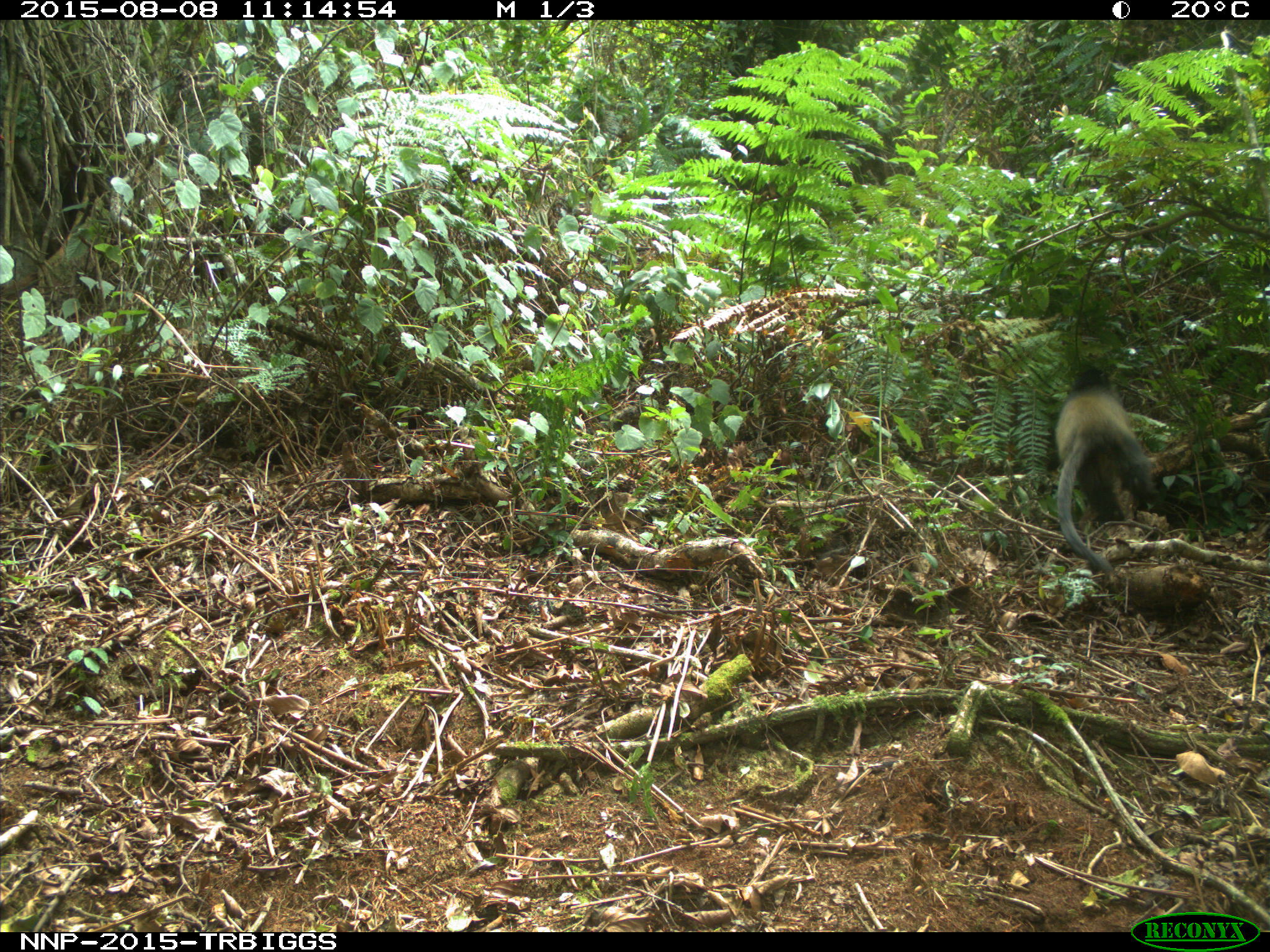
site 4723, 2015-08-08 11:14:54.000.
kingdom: Animalia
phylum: Chordata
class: Mammalia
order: Primates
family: Cercopithecidae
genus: Cercopithecus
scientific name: Cercopithecus mitis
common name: blue monkey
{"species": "Cercopithecus mitis (blue monkey)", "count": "1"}